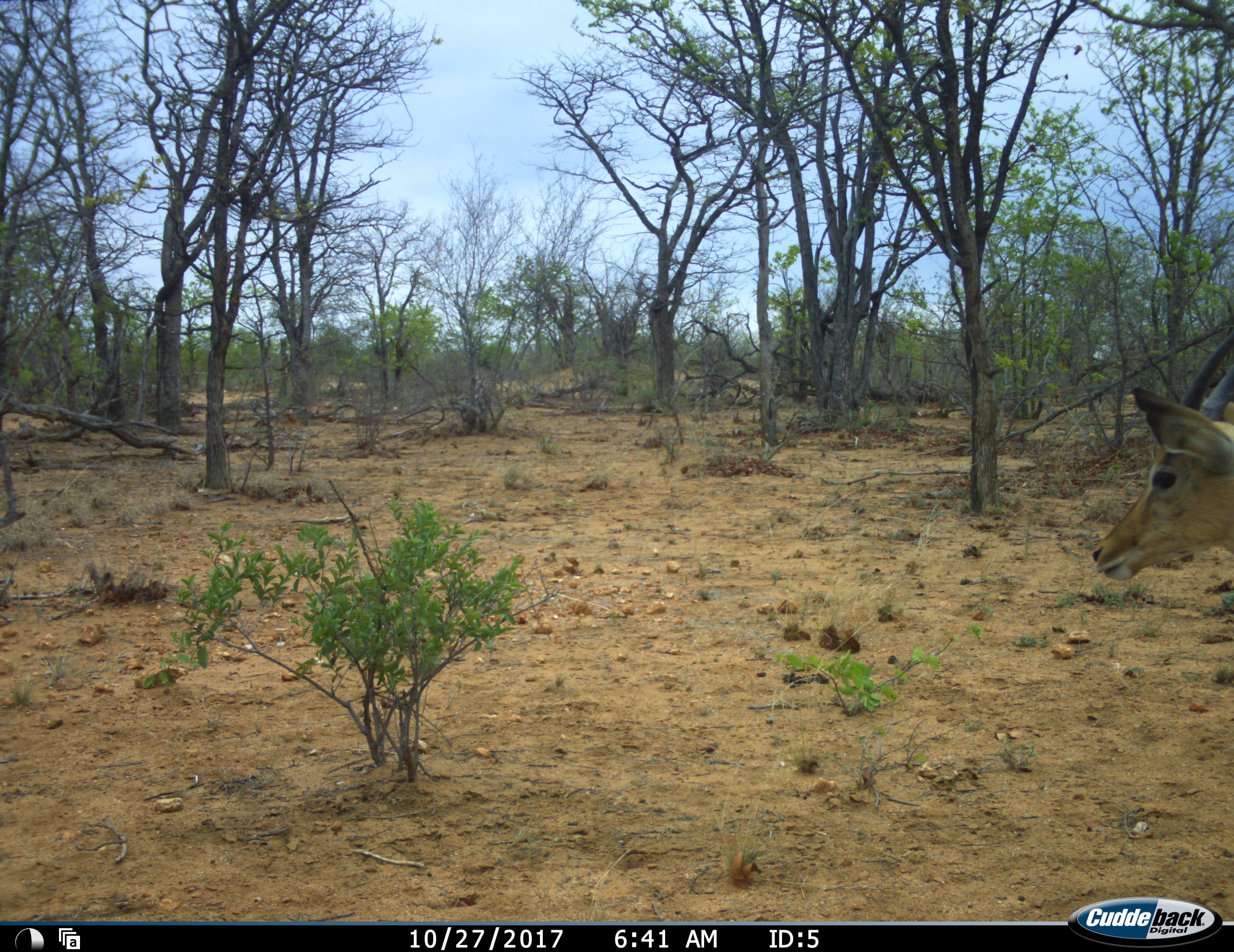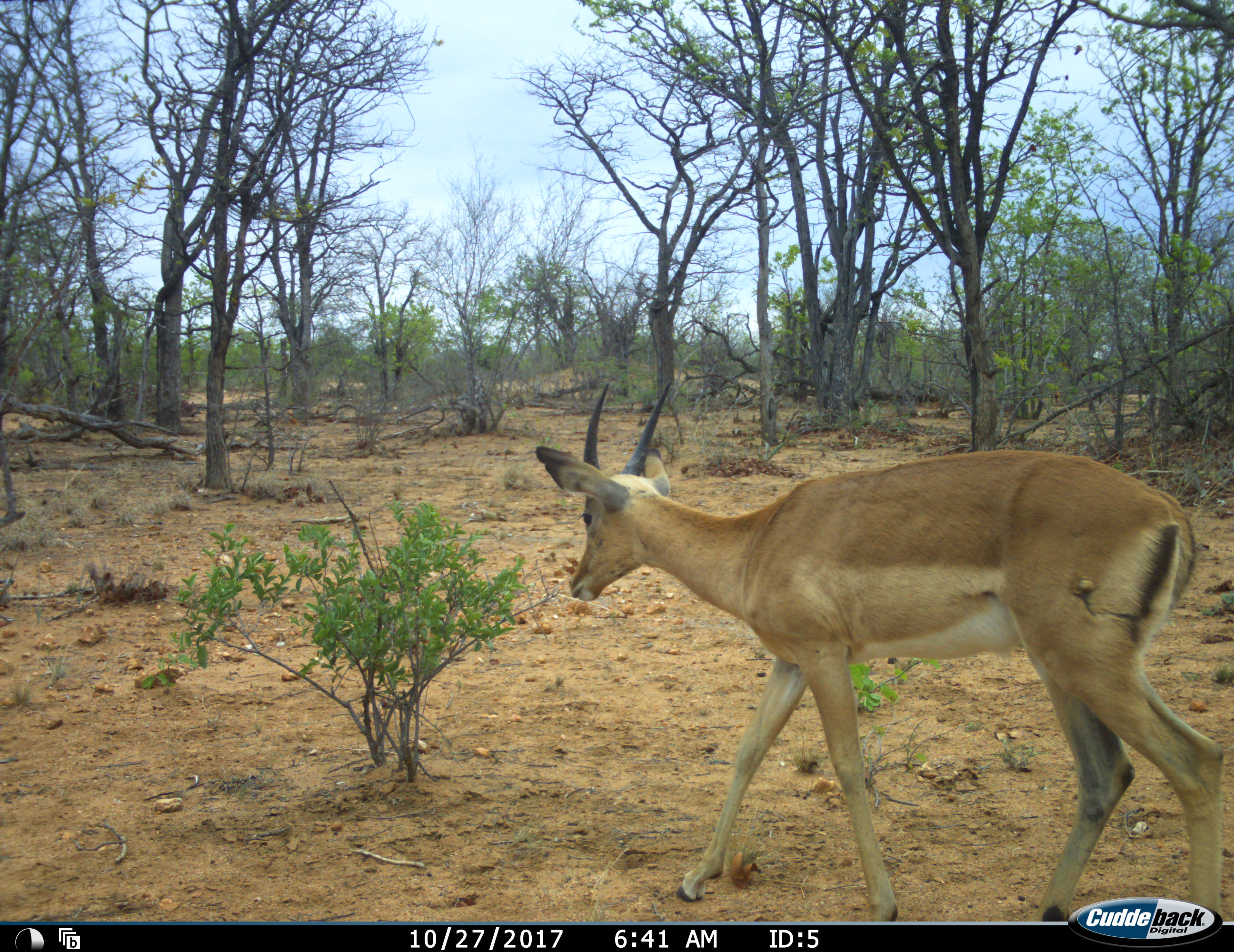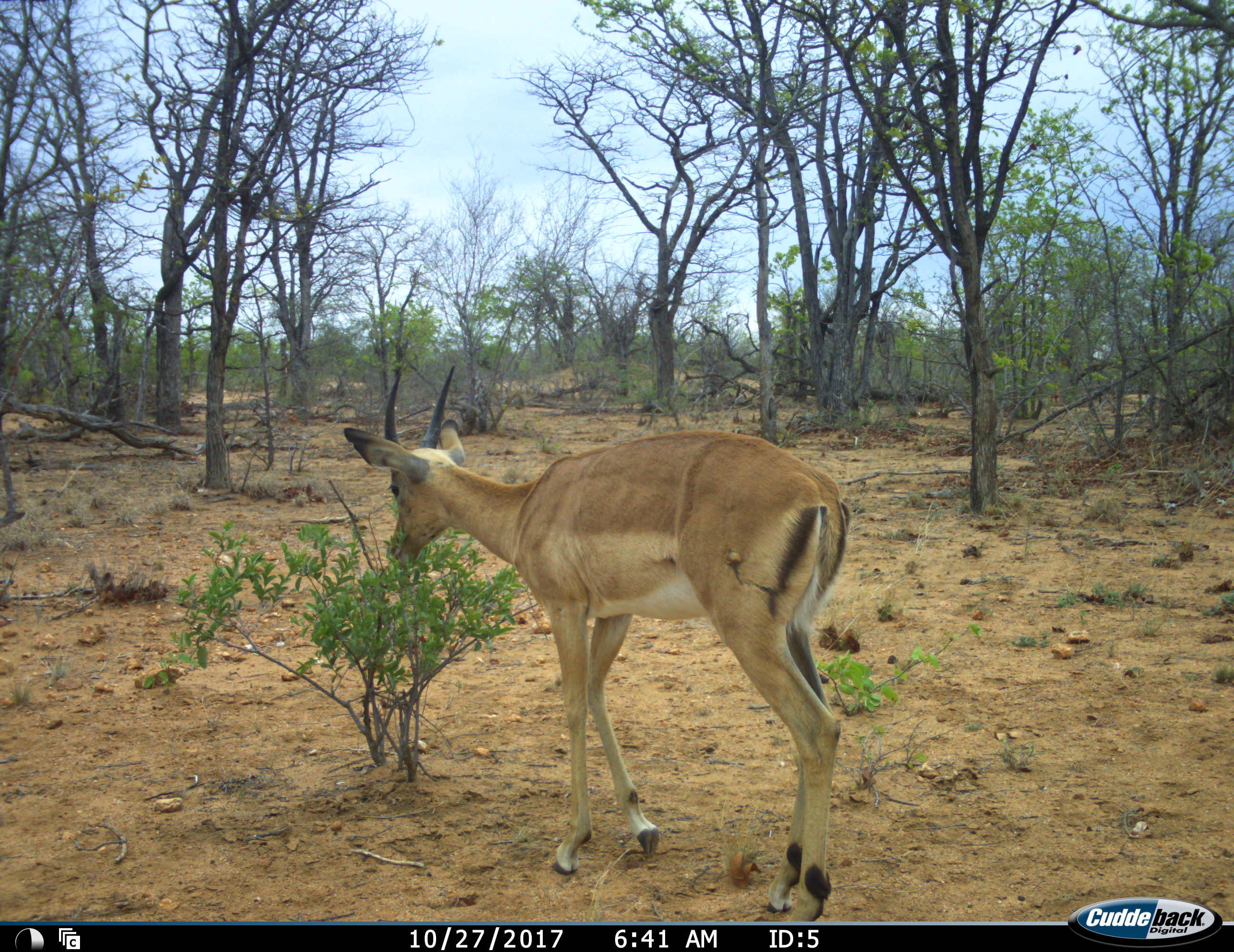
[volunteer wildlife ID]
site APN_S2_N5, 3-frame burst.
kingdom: Animalia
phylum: Chordata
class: Mammalia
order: Artiodactyla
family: Bovidae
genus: Aepyceros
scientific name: Aepyceros melampus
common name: impala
Impala (Aepyceros melampus), count 1. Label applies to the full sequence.